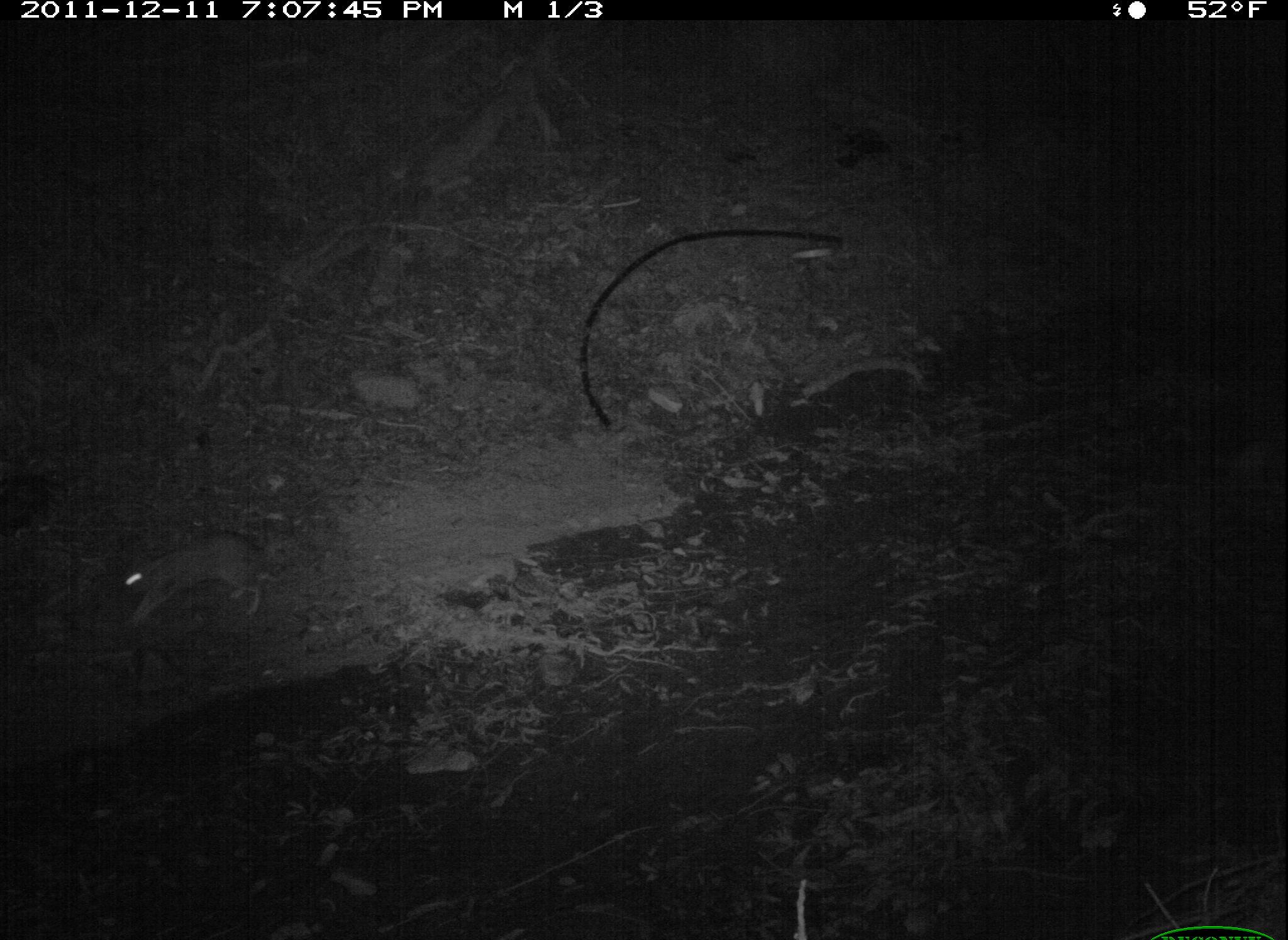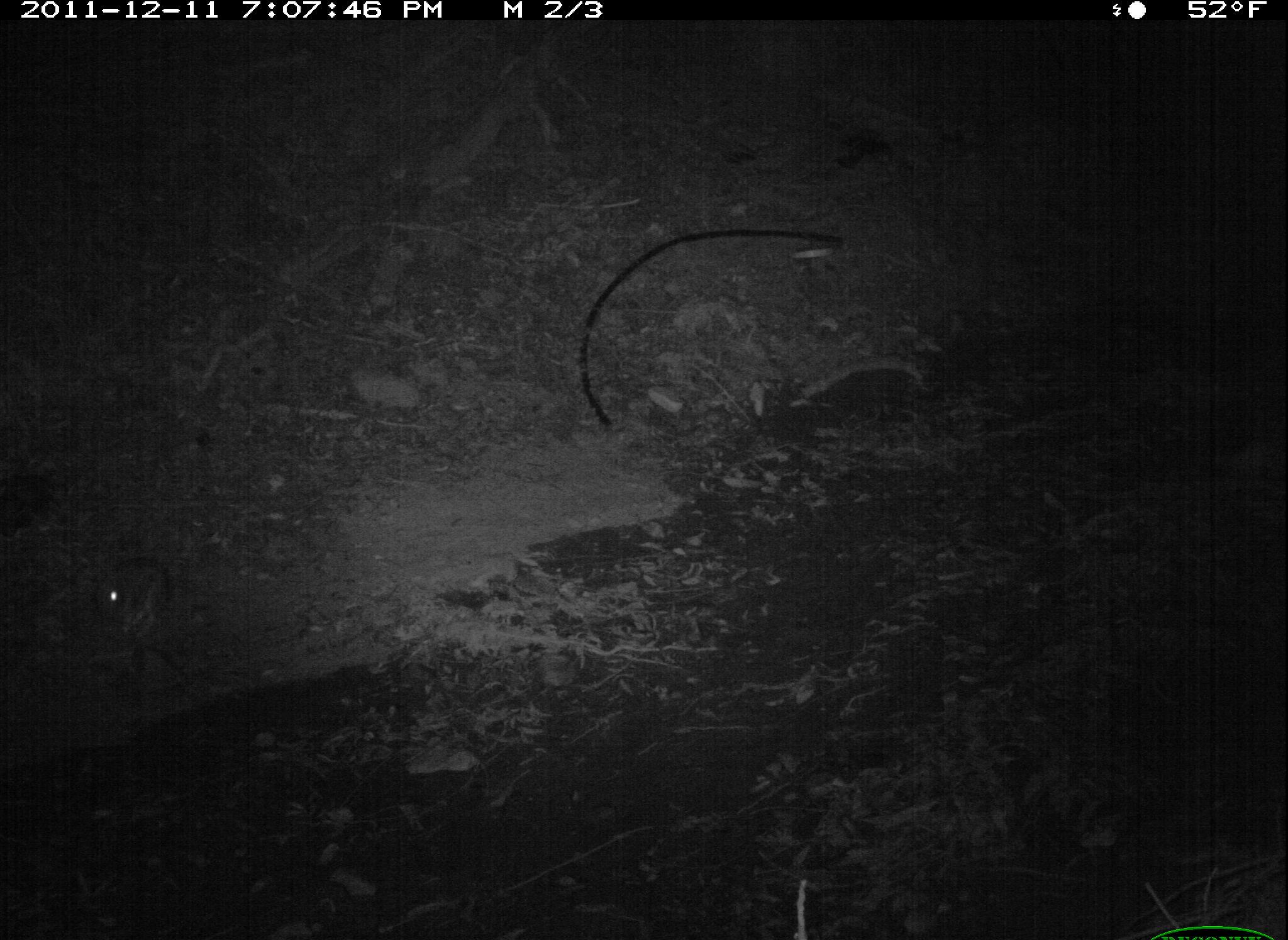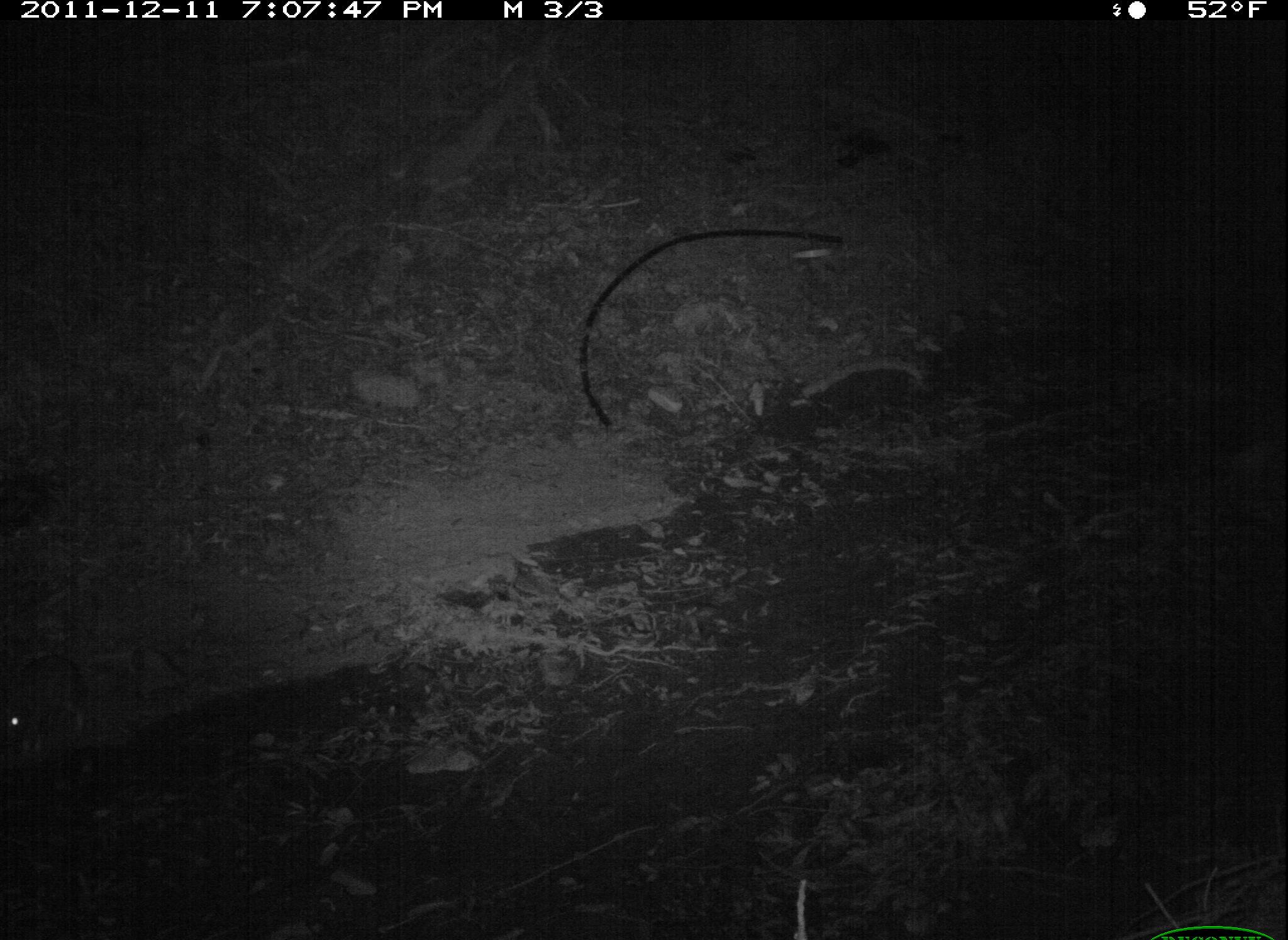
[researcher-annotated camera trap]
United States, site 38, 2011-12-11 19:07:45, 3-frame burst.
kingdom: Animalia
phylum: Chordata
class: Mammalia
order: Lagomorpha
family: Leporidae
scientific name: Leporidae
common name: rabbits and hares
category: rabbit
Rabbit (rabbits and hares) (Leporidae).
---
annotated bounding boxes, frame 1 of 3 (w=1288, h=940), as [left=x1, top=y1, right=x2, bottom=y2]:
rabbit: [left=106, top=527, right=290, bottom=635]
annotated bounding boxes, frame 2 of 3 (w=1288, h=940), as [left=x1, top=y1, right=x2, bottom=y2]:
rabbit: [left=80, top=535, right=184, bottom=680]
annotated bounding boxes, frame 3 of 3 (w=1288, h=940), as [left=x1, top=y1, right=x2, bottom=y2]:
rabbit: [left=2, top=646, right=103, bottom=759]